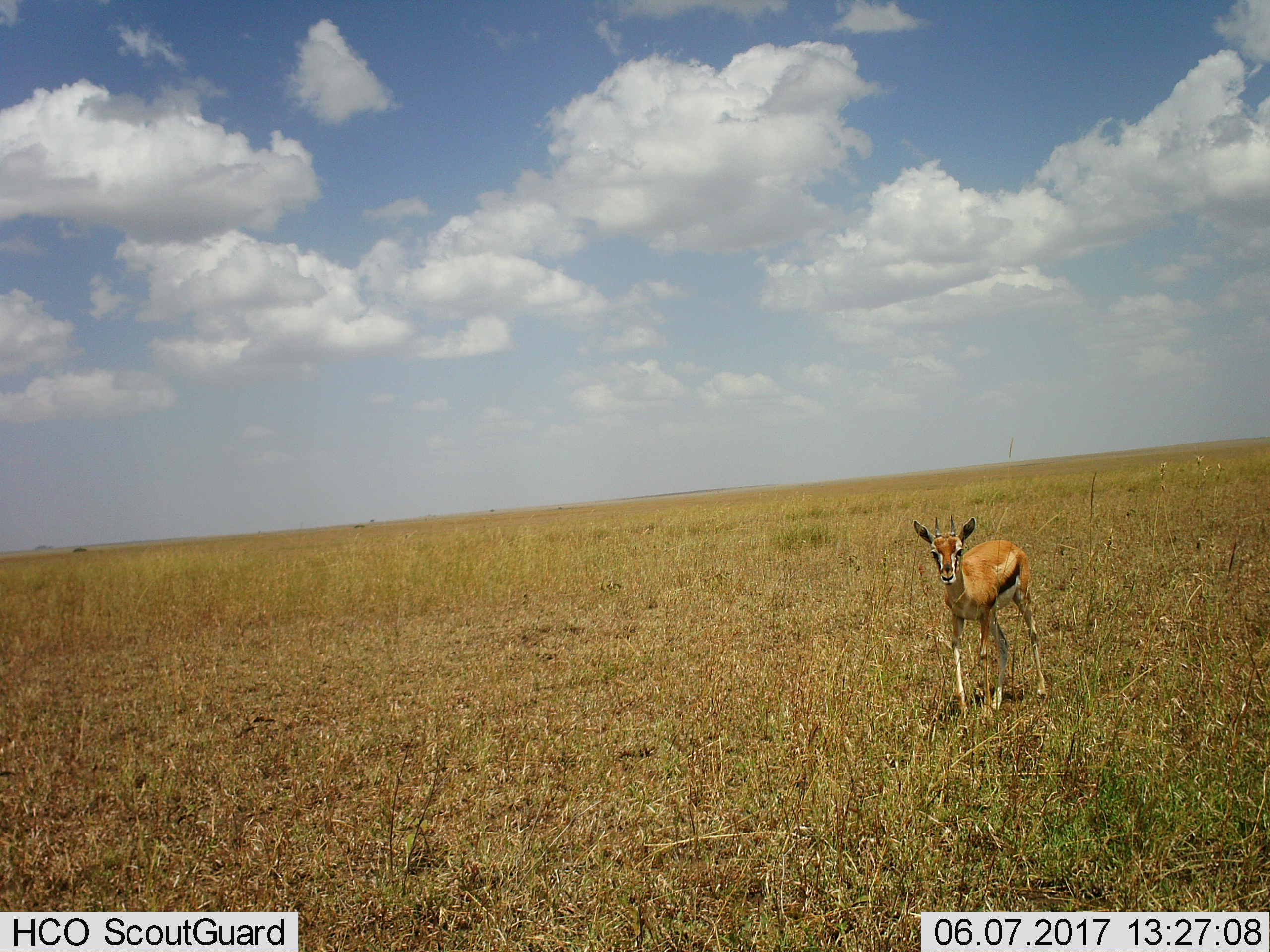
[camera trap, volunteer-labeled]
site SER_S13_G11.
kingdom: Animalia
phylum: Chordata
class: Mammalia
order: Artiodactyla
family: Bovidae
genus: Eudorcas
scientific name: Eudorcas thomsonii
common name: thomson's gazelle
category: gazellethomsons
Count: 1.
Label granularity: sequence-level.